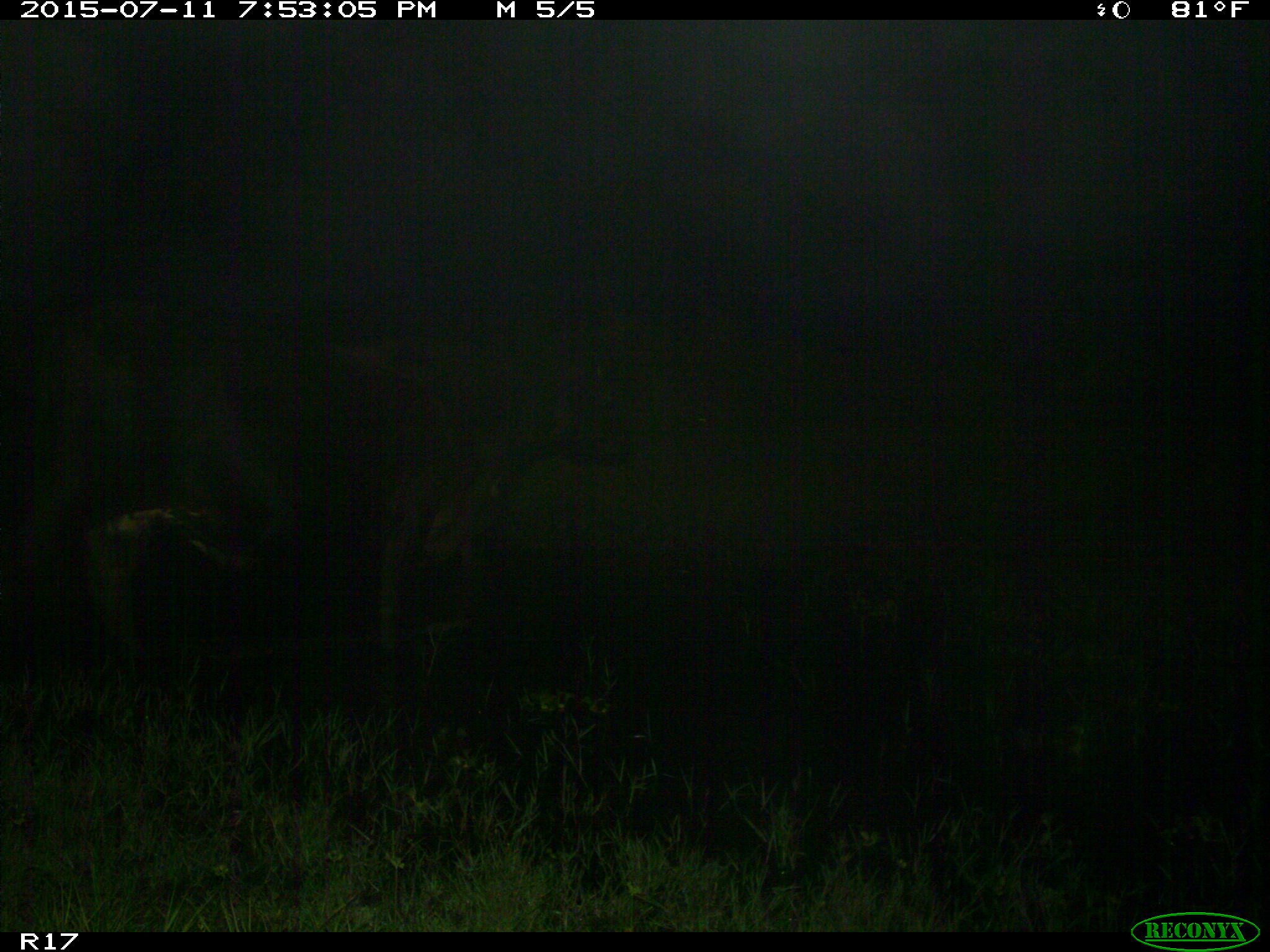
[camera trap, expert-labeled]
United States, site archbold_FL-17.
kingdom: Animalia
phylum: Chordata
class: Mammalia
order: Artiodactyla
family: Bovidae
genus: Bos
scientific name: Bos taurus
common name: domestic cow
Bos taurus (domestic cow).